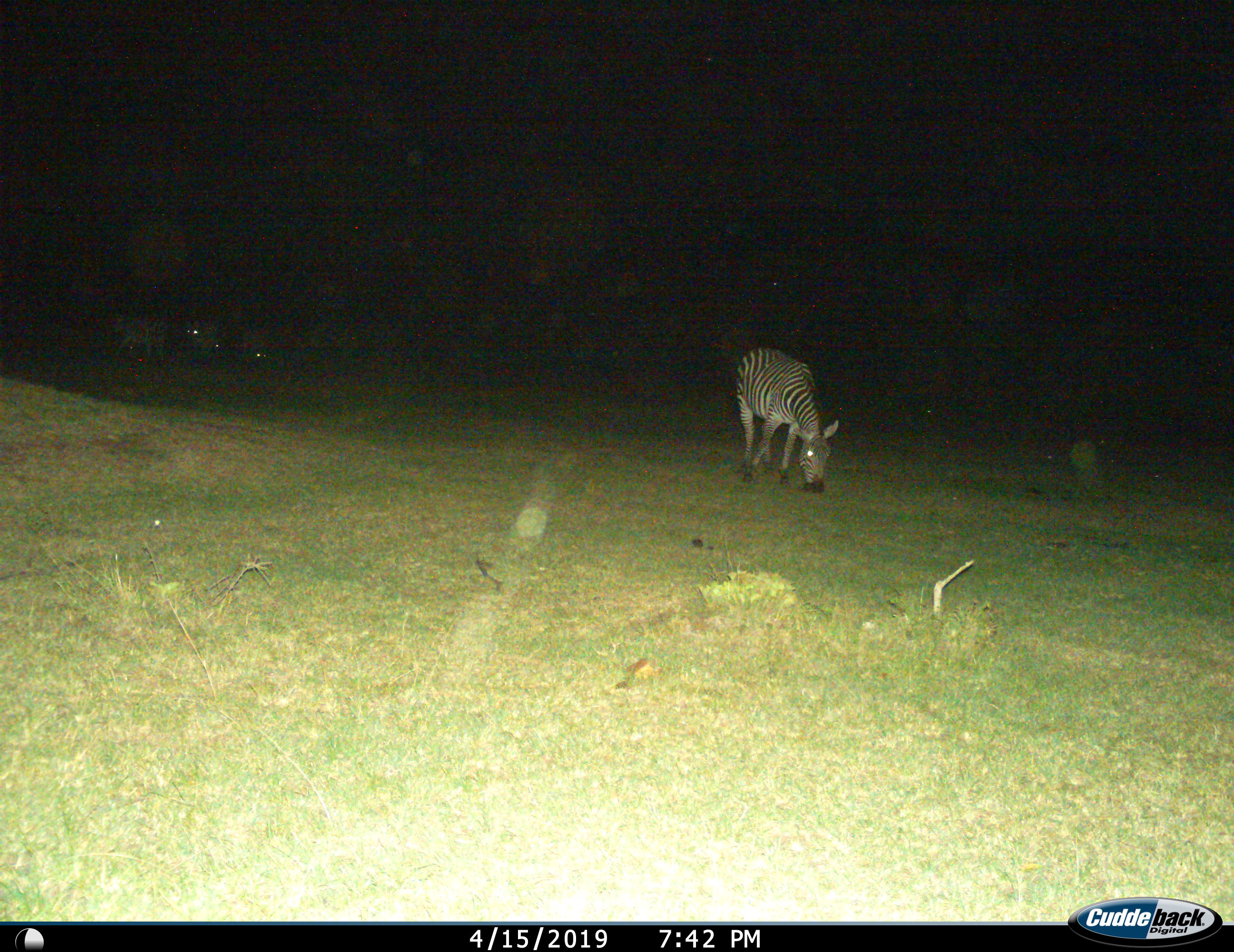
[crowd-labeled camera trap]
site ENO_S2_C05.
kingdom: Animalia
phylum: Chordata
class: Mammalia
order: Perissodactyla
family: Equidae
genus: Equus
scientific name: Equus quagga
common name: plains zebra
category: zebraplains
Zebraplains (plains zebra) (Equus quagga), count 4. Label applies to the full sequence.